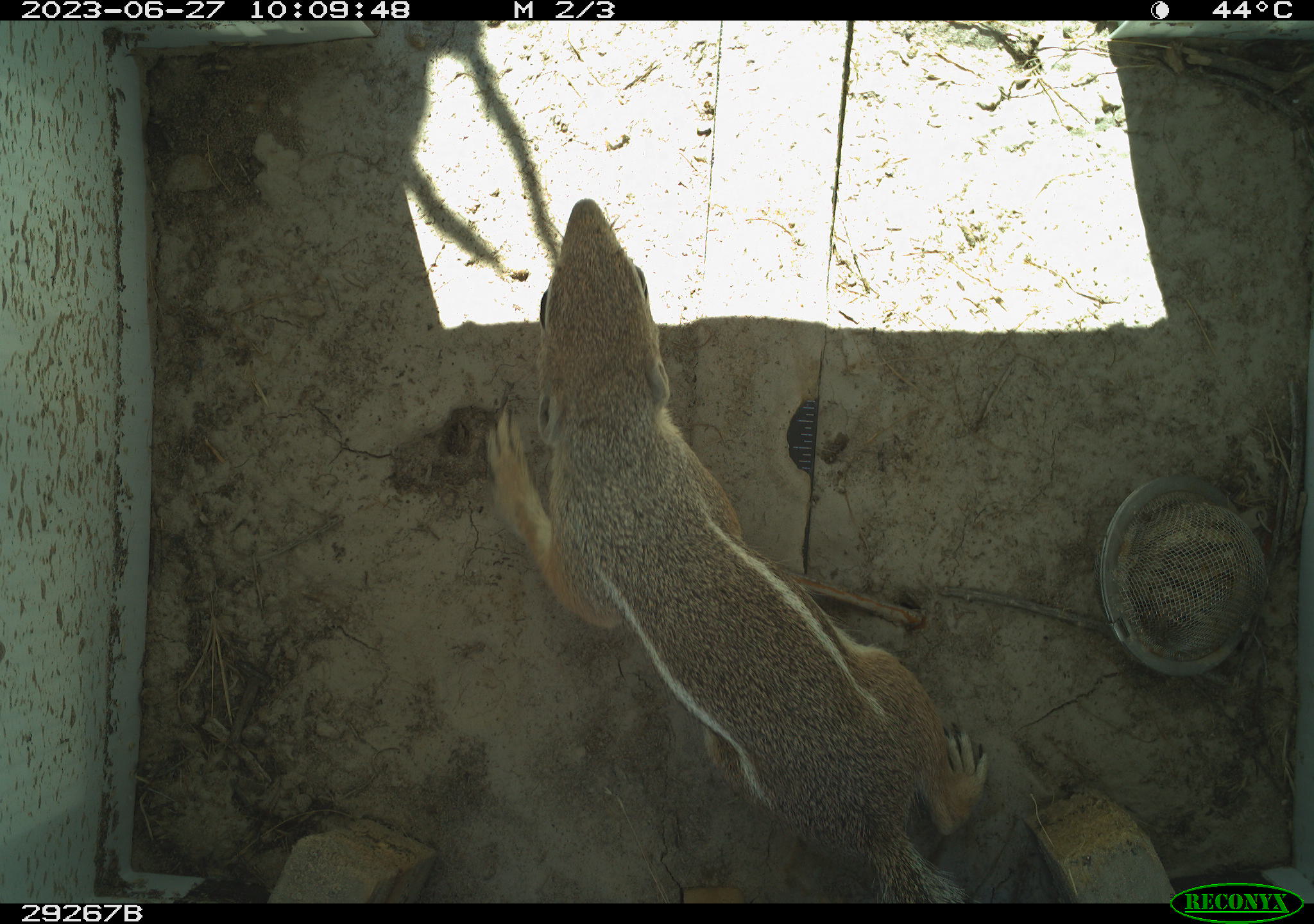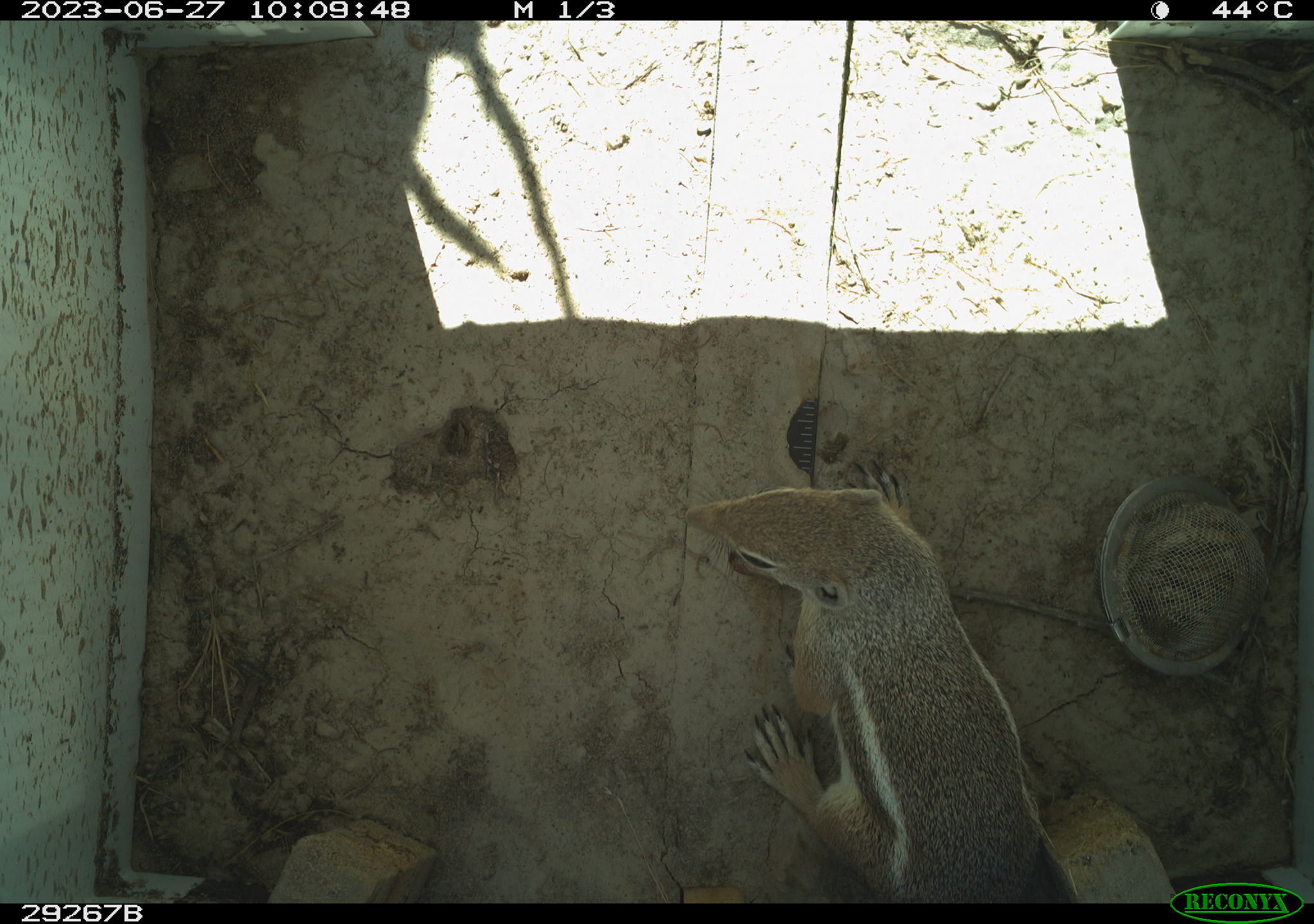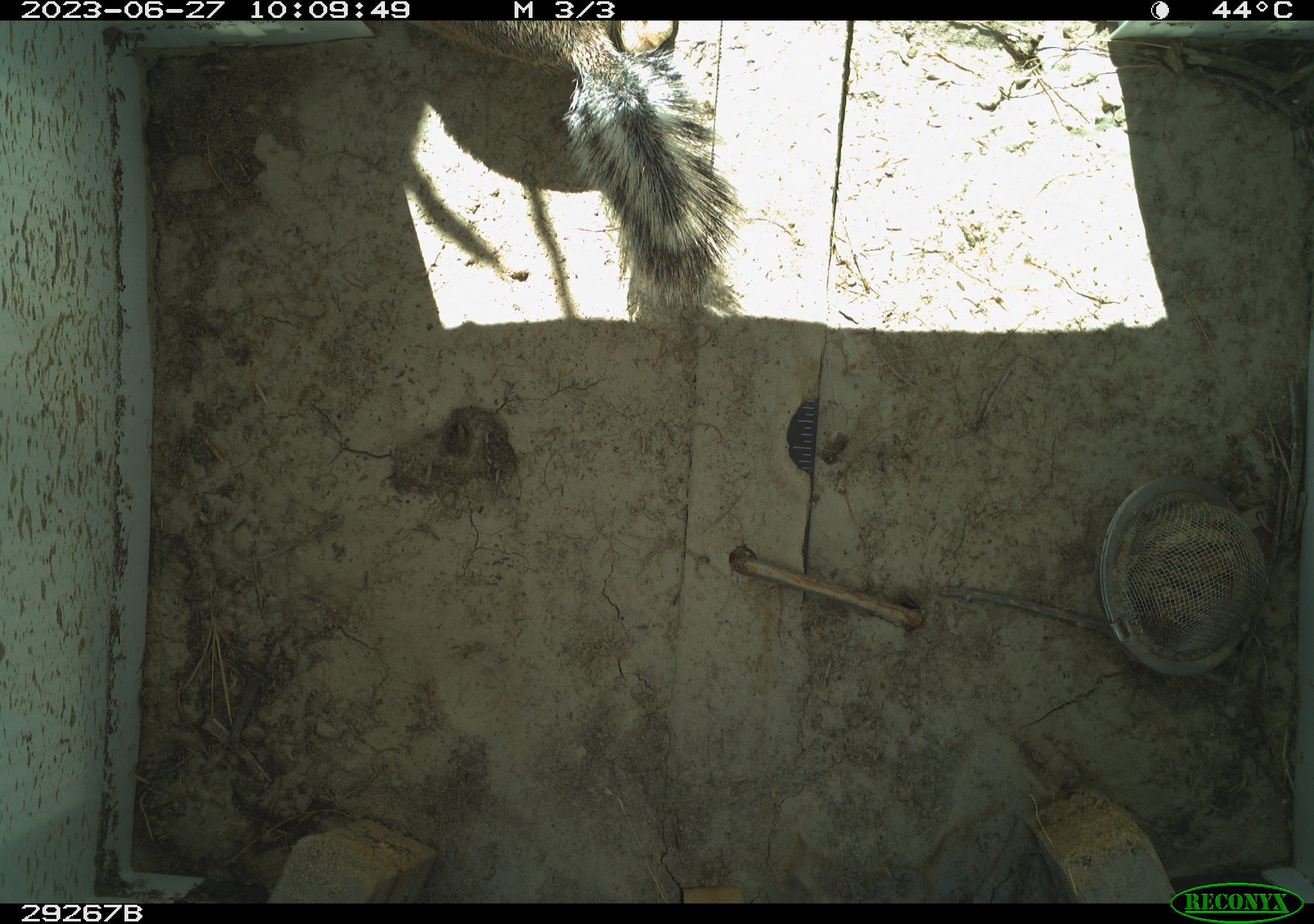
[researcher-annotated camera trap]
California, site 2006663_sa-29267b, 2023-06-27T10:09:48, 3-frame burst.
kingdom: Animalia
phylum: Chordata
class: Mammalia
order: Rodentia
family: Sciuridae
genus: Ammospermophilus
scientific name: Ammospermophilus leucurus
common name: white-tailed antelope squirrel